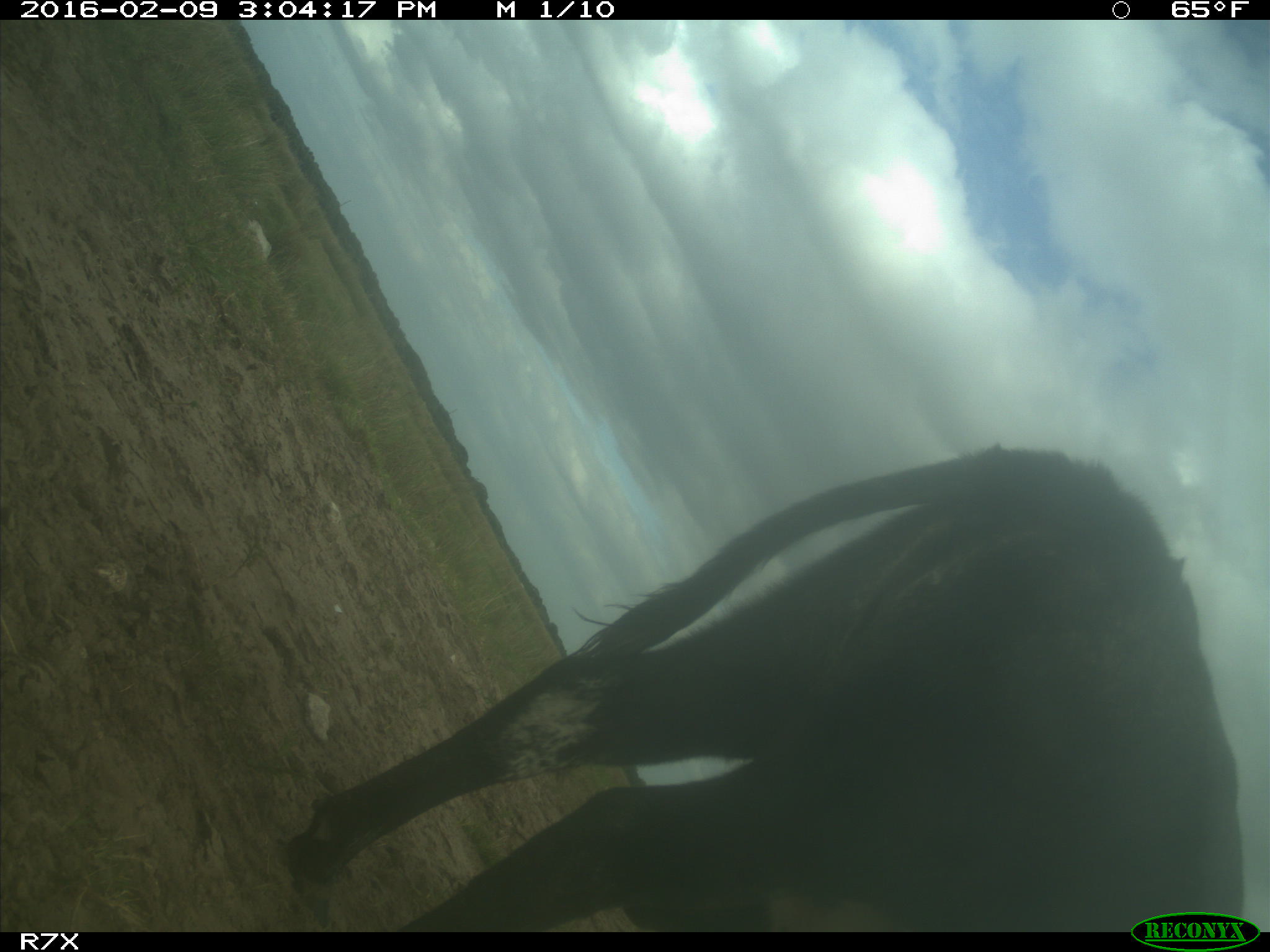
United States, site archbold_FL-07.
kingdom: Animalia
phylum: Chordata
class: Mammalia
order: Artiodactyla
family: Bovidae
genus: Bos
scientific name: Bos taurus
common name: domestic cow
Bos taurus (domestic cow).